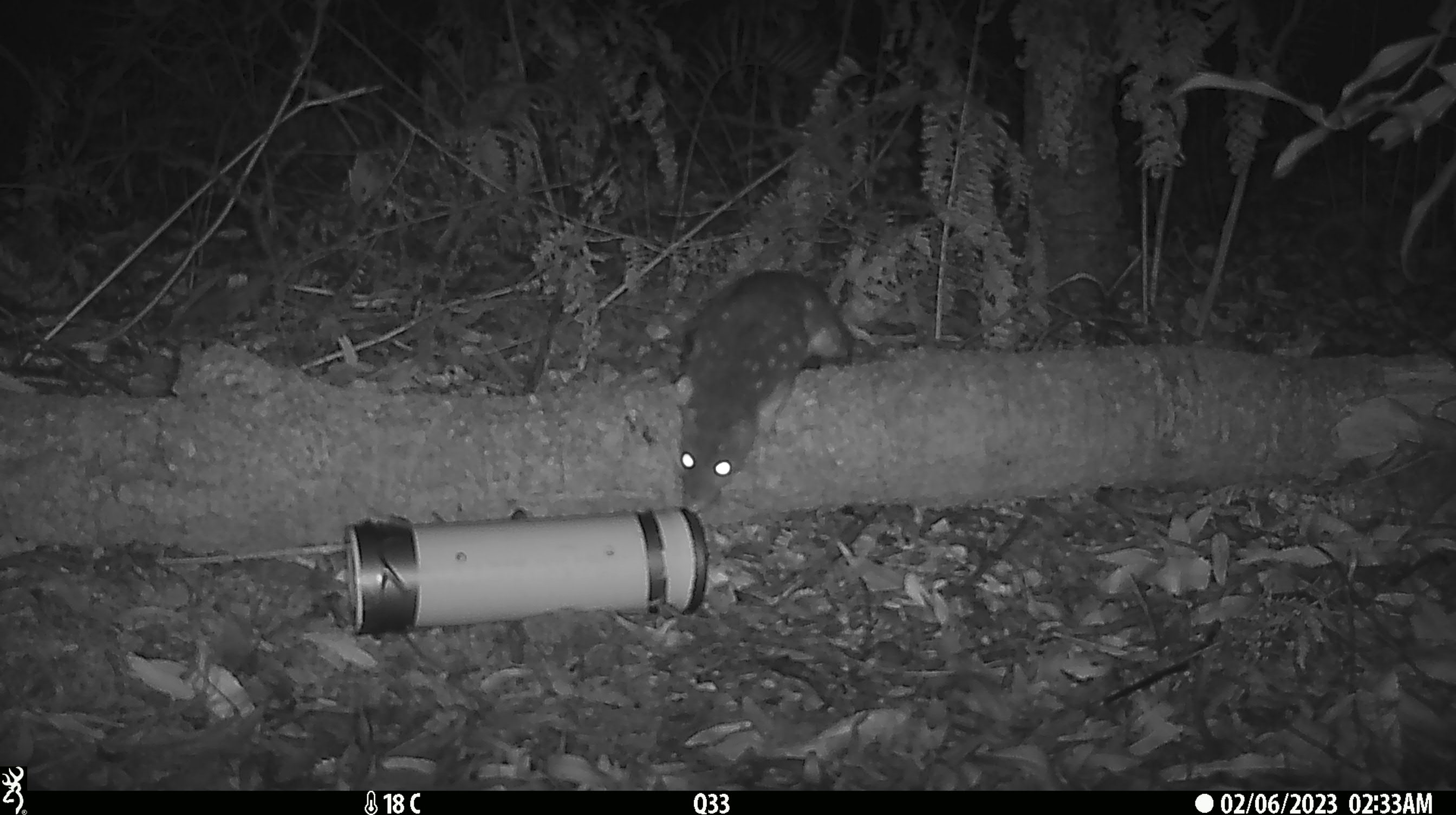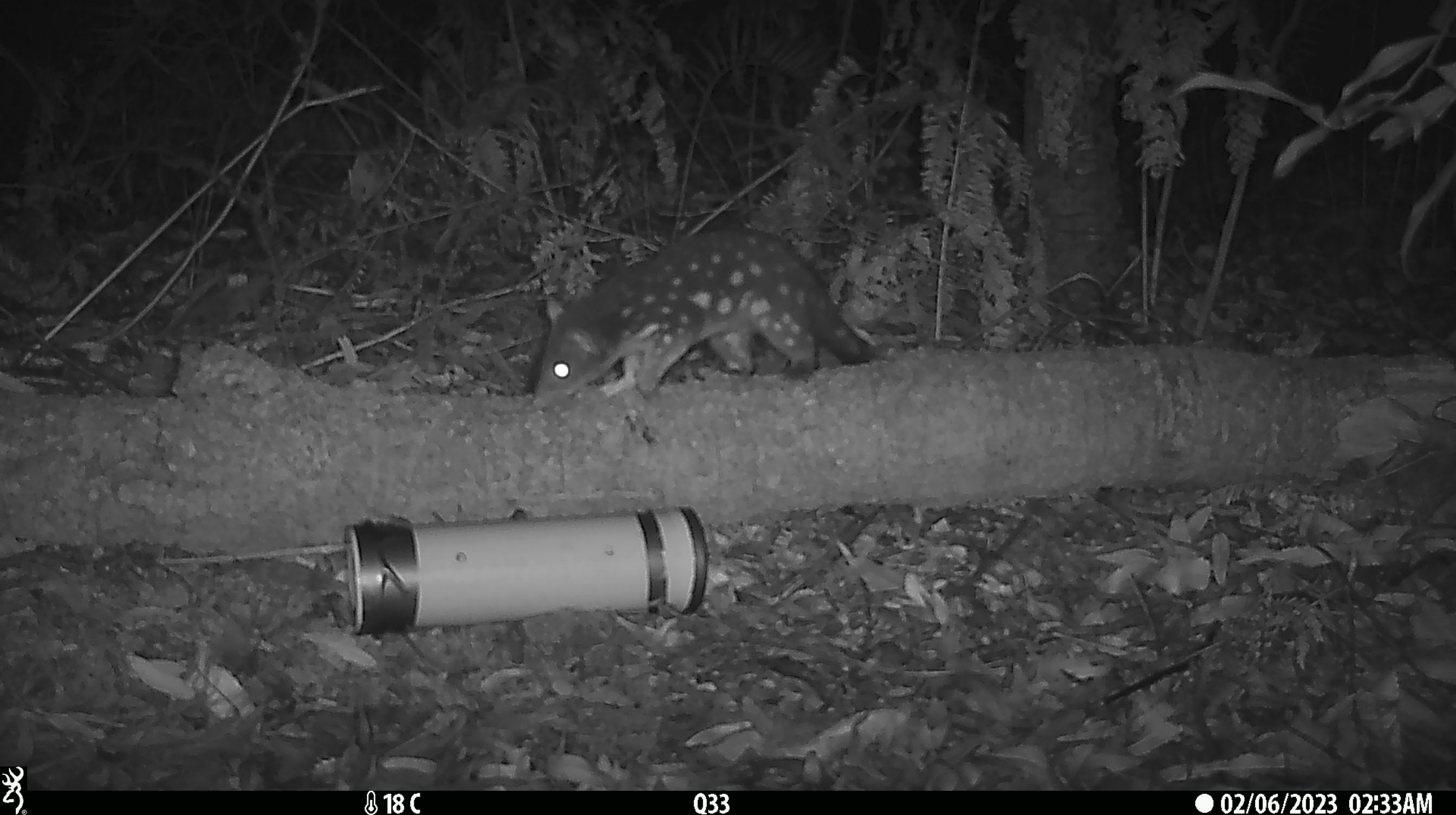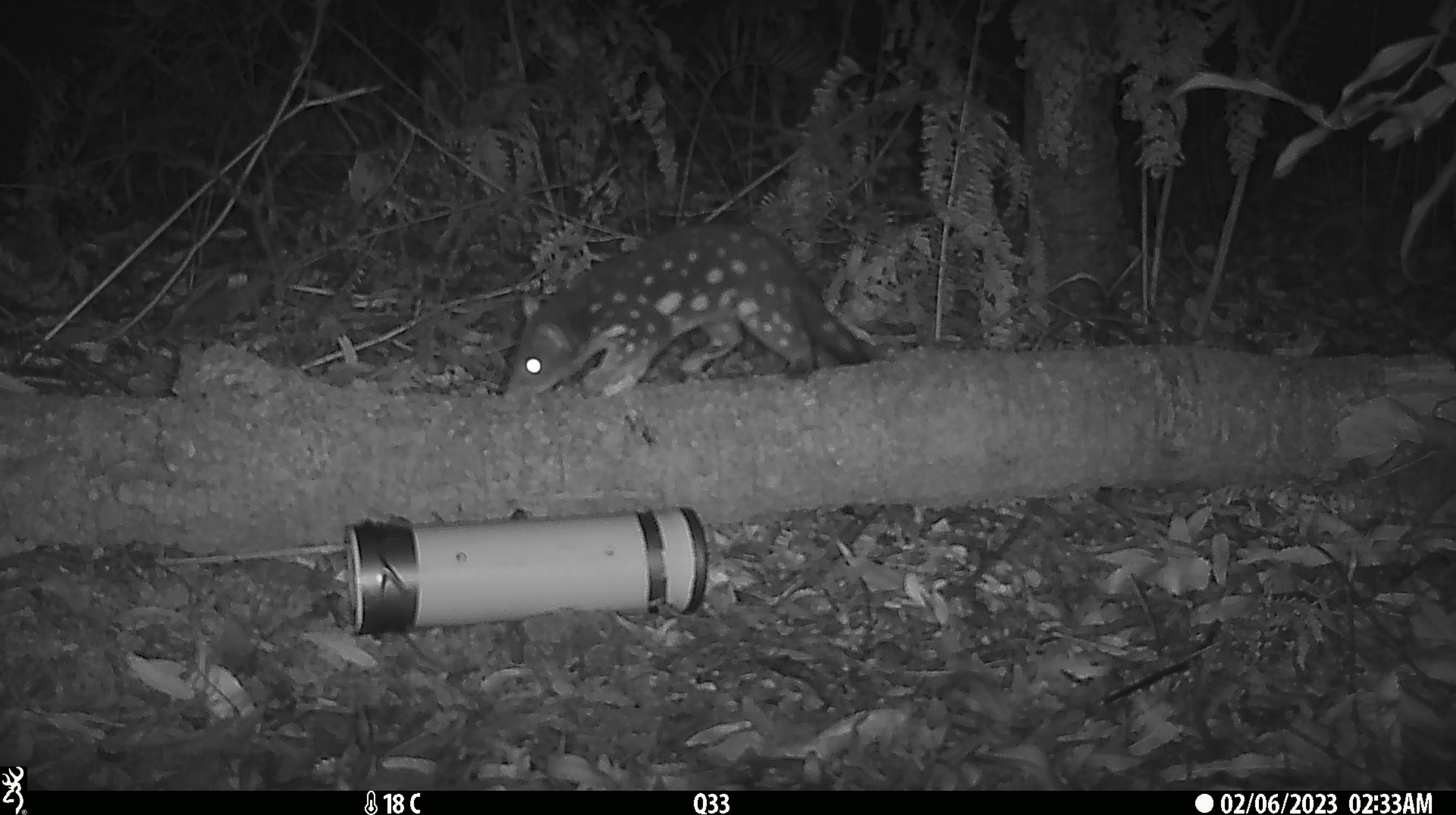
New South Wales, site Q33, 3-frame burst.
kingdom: Animalia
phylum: Chordata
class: Mammalia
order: Dasyuromorphia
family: Dasyuridae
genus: Dasyurus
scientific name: Dasyurus maculatus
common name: spotted-tailed quoll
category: quoll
Quoll (spotted-tailed quoll) (Dasyurus maculatus).